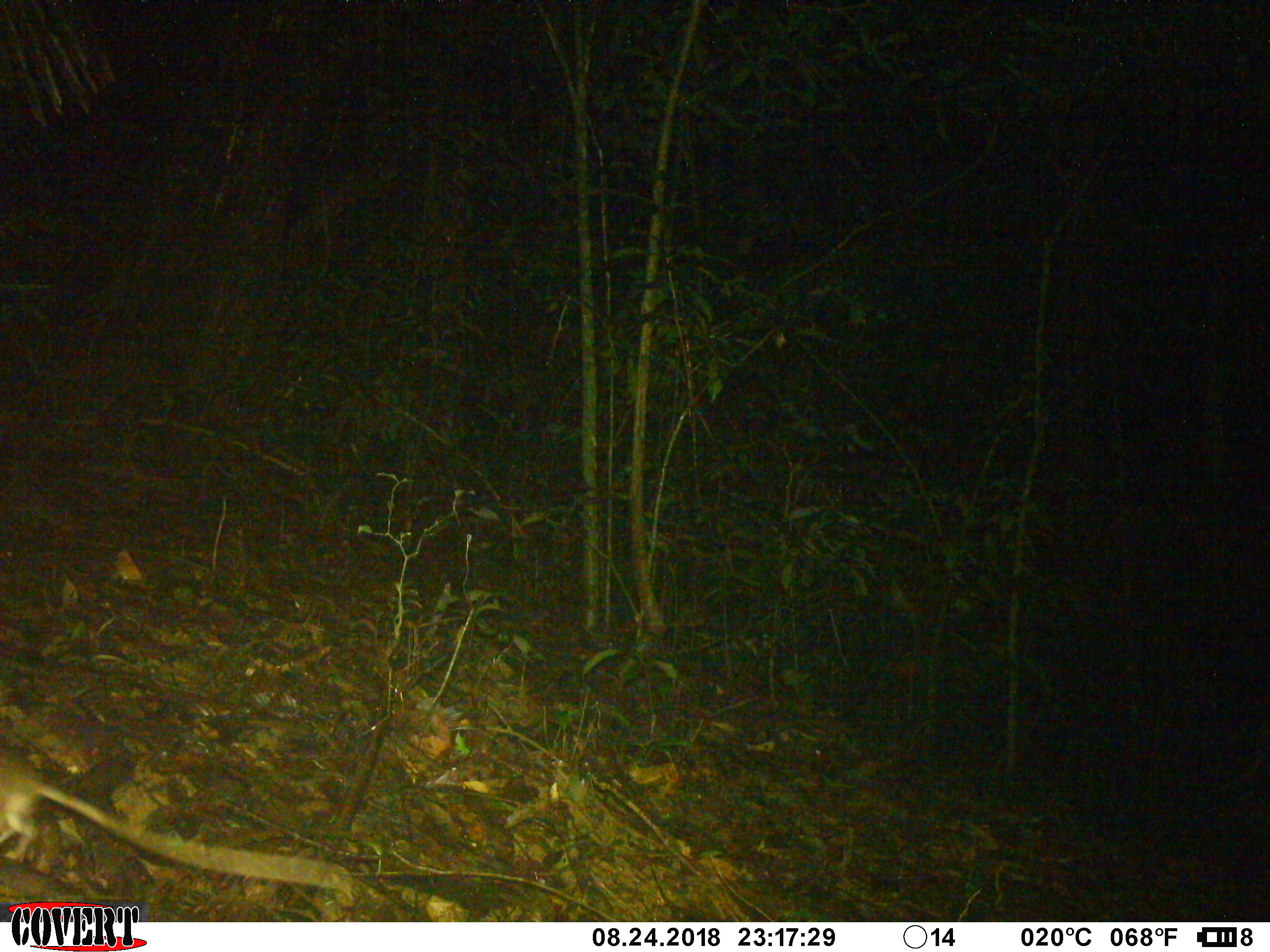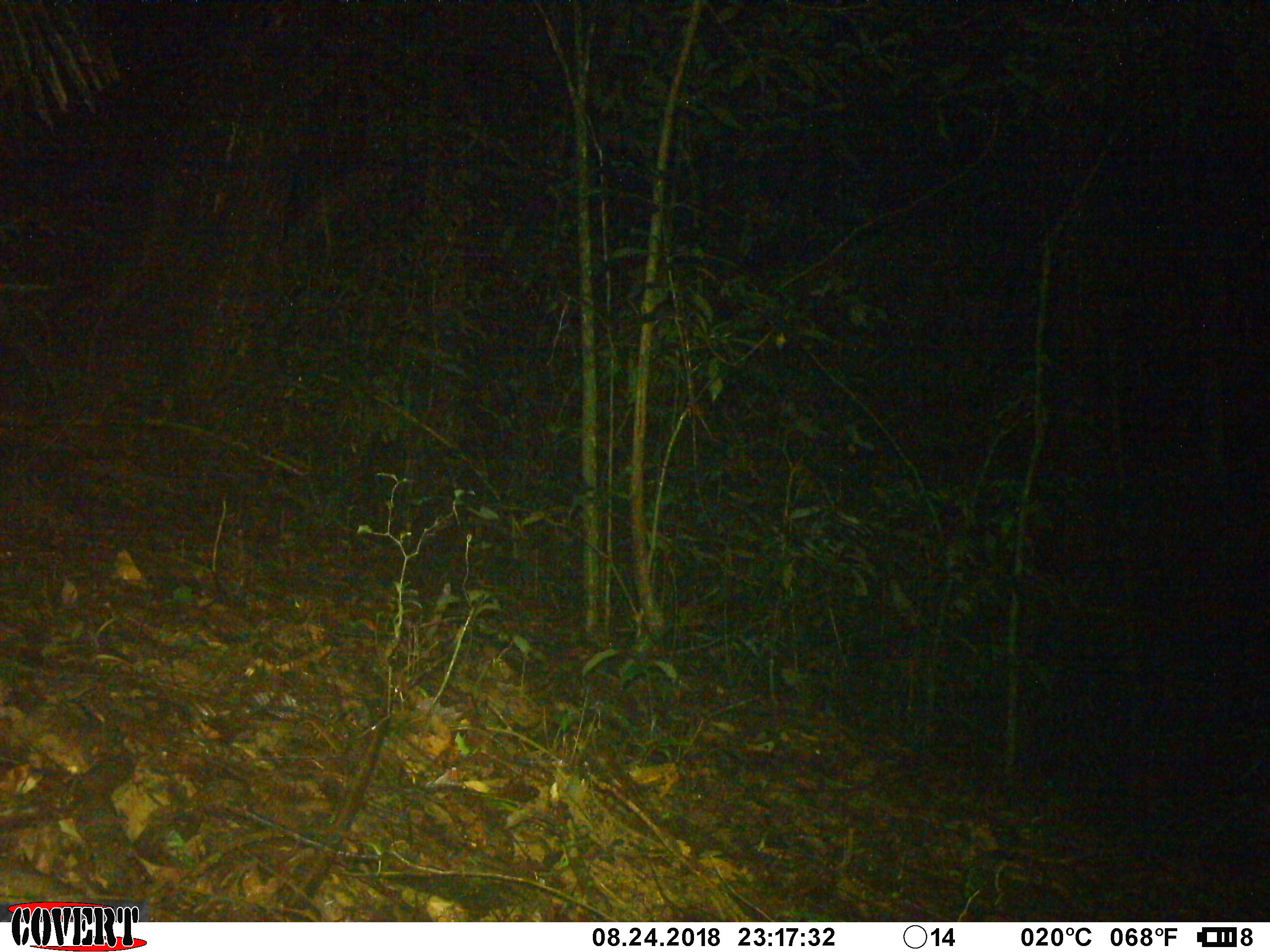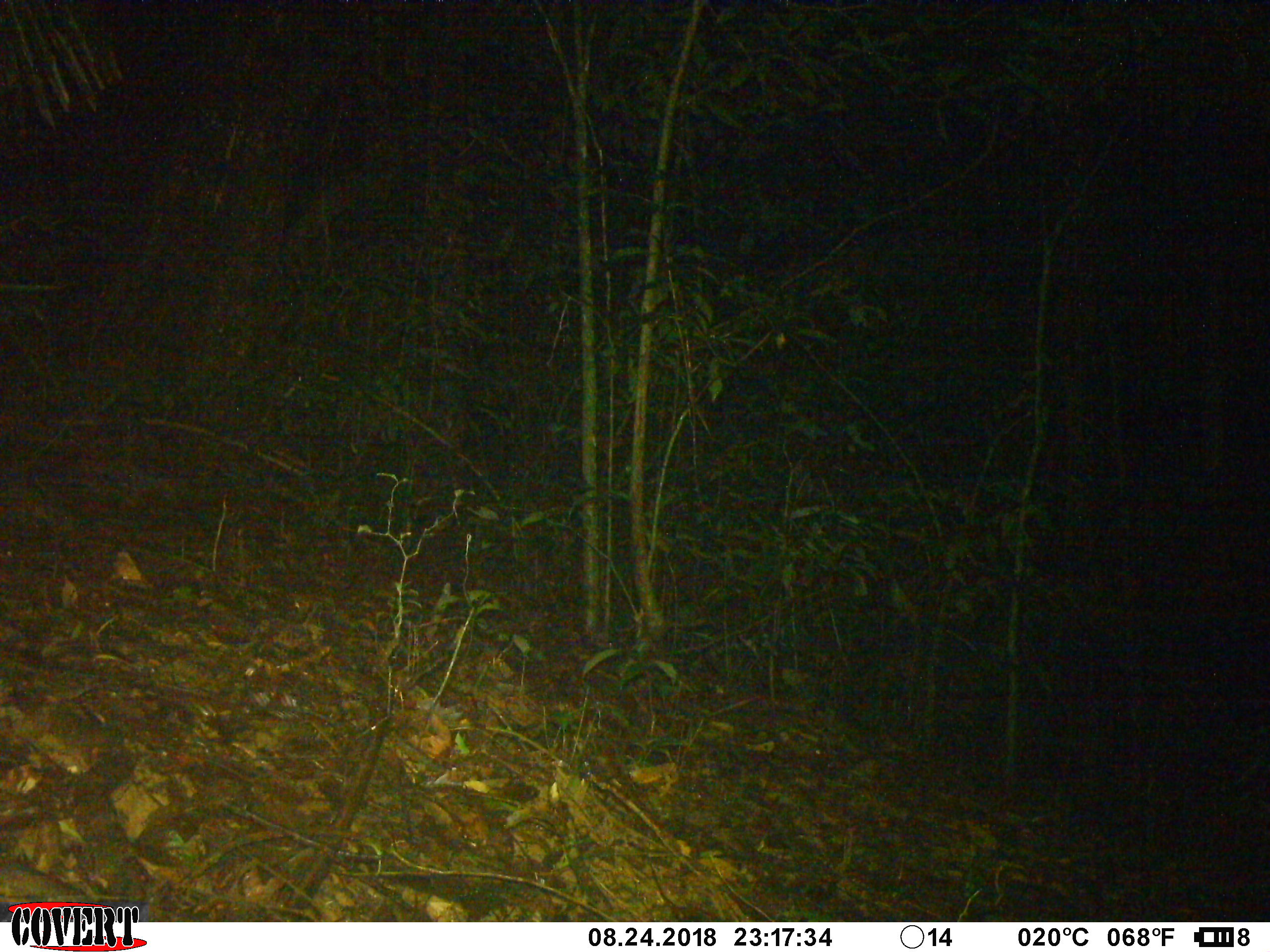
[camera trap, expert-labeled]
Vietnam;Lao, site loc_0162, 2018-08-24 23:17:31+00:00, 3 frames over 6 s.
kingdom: Animalia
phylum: Chordata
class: Mammalia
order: Rodentia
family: Muridae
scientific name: Muridae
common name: old-world mice and rats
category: unidentified murid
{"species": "unidentified murid (old-world mice and rats) (Muridae)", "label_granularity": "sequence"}